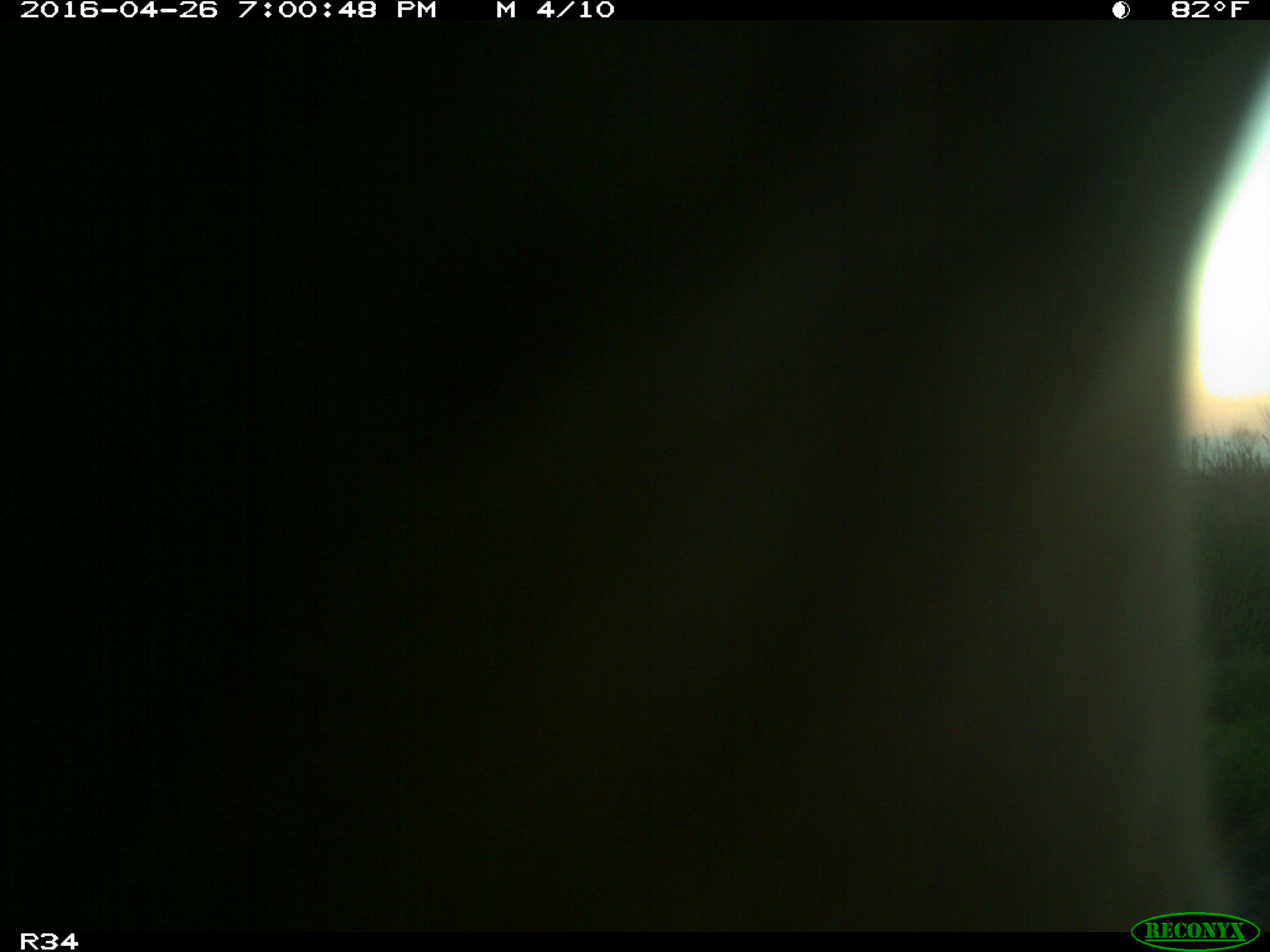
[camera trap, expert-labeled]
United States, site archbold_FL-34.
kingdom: Animalia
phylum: Chordata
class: Mammalia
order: Artiodactyla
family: Bovidae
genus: Bos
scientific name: Bos taurus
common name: domestic cow